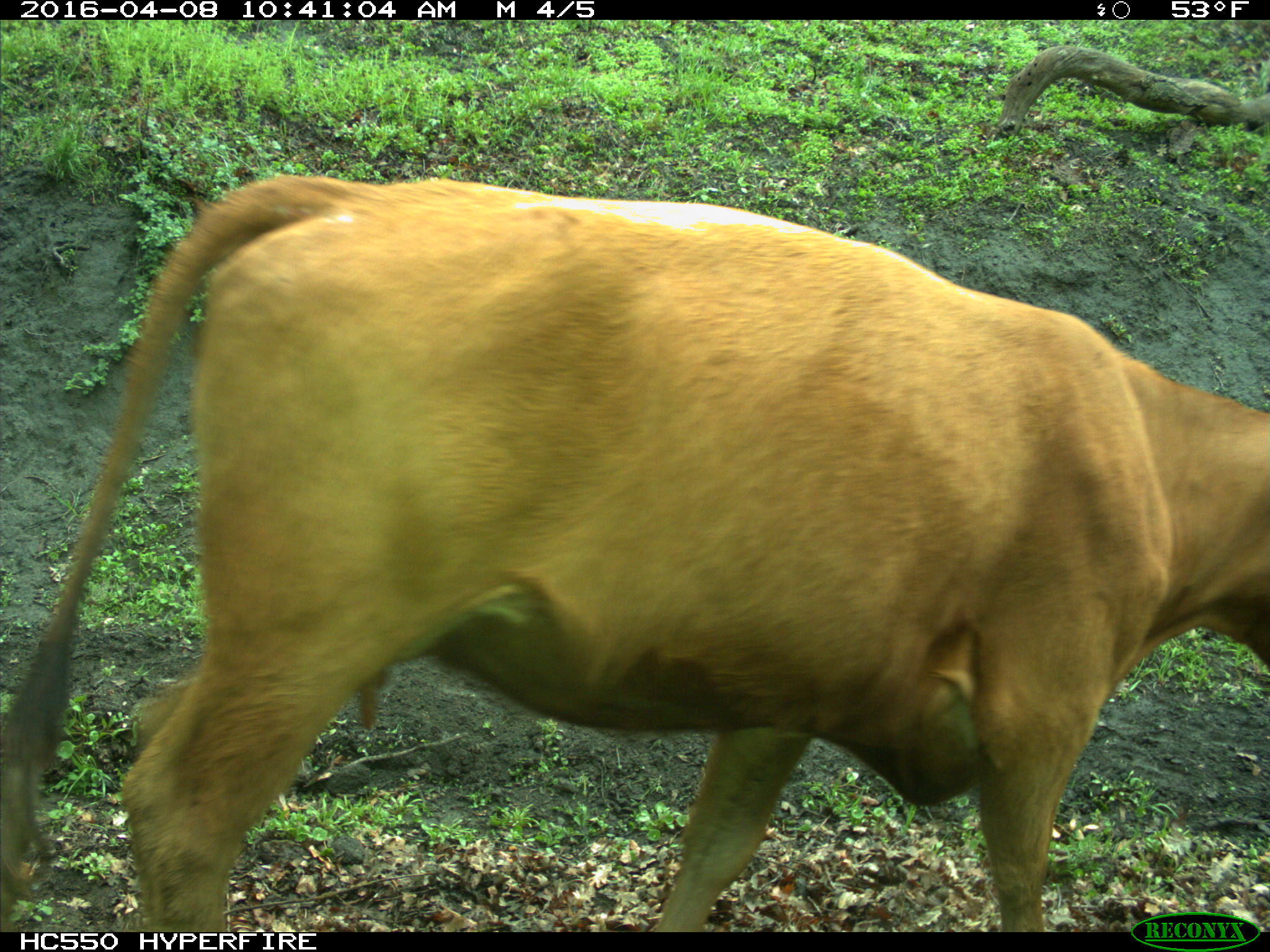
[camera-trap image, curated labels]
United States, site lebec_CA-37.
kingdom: Animalia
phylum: Chordata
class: Mammalia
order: Artiodactyla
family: Bovidae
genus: Bos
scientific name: Bos taurus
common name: domestic cow